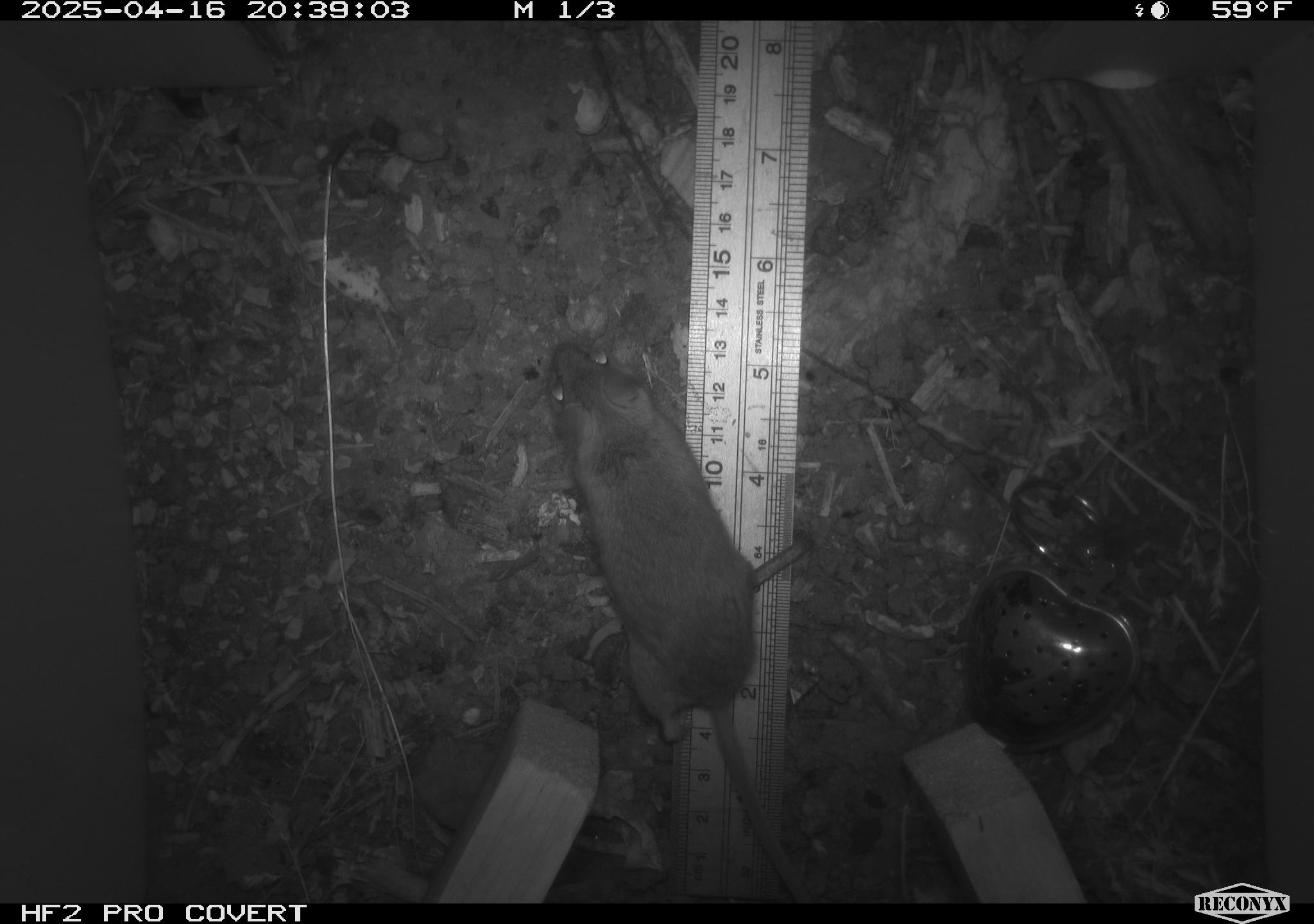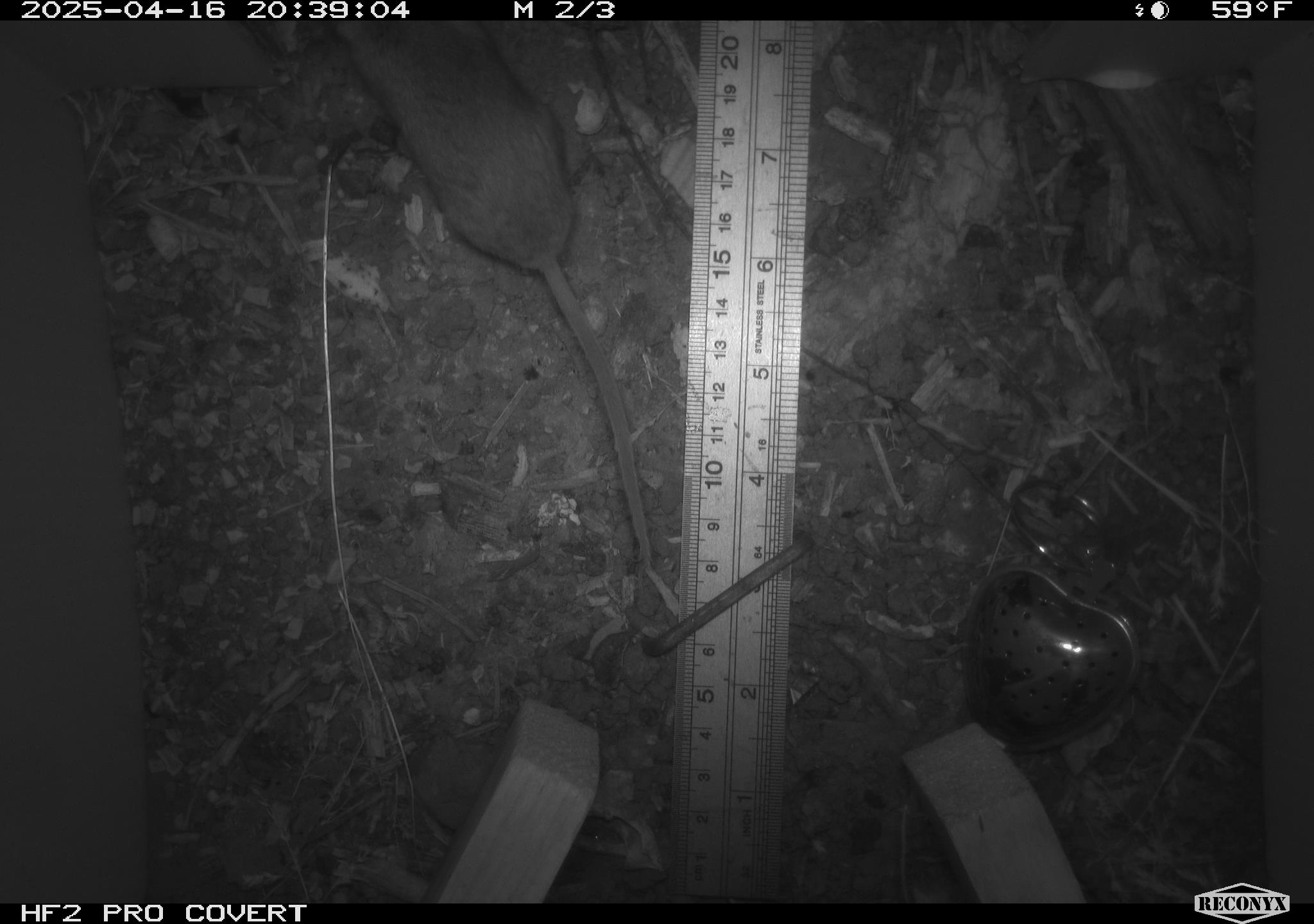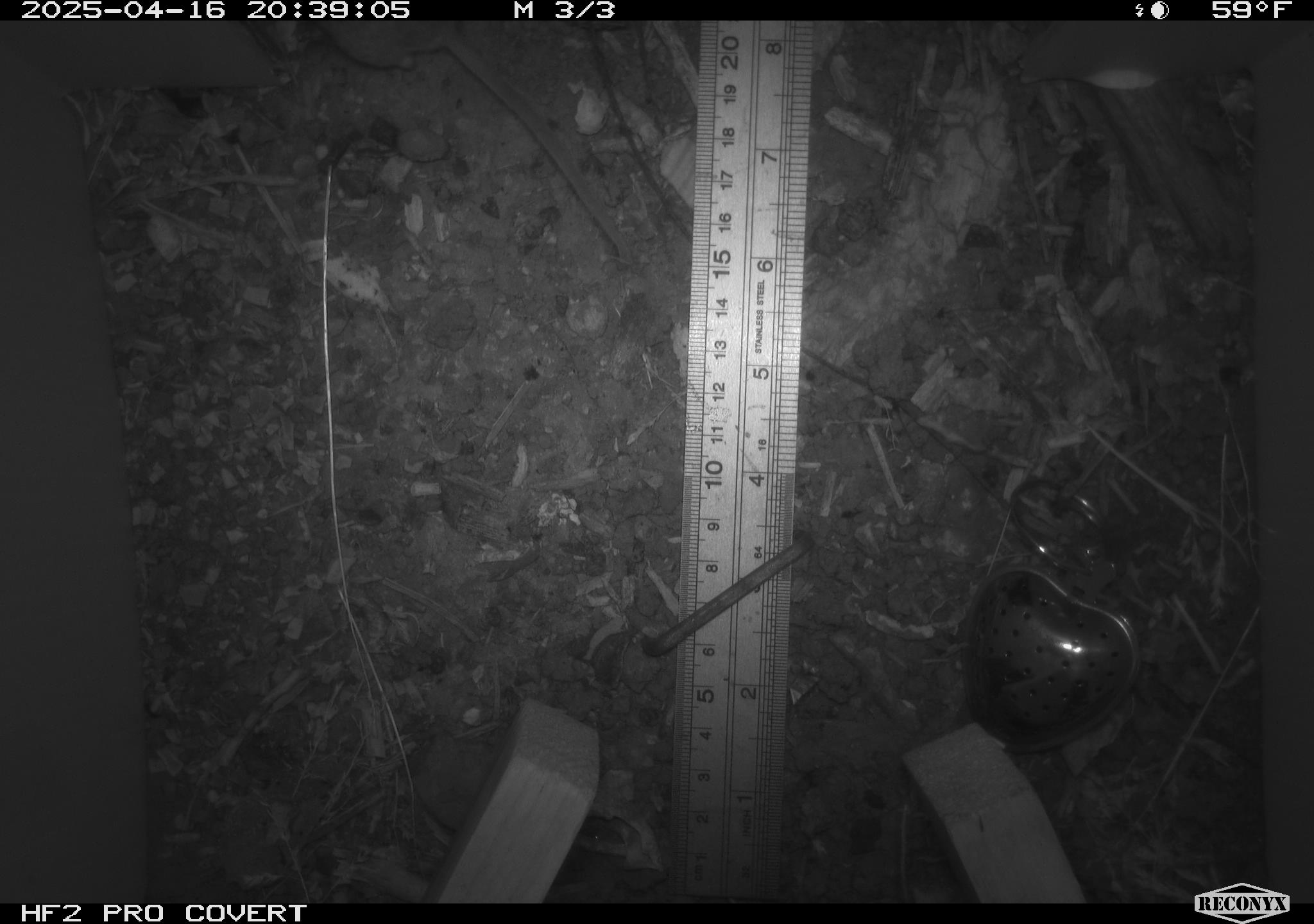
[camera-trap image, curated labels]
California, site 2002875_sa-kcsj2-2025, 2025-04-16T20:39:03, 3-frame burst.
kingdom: Animalia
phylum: Chordata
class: Mammalia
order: Rodentia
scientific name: Rodentia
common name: rodent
Rodent (Rodentia).